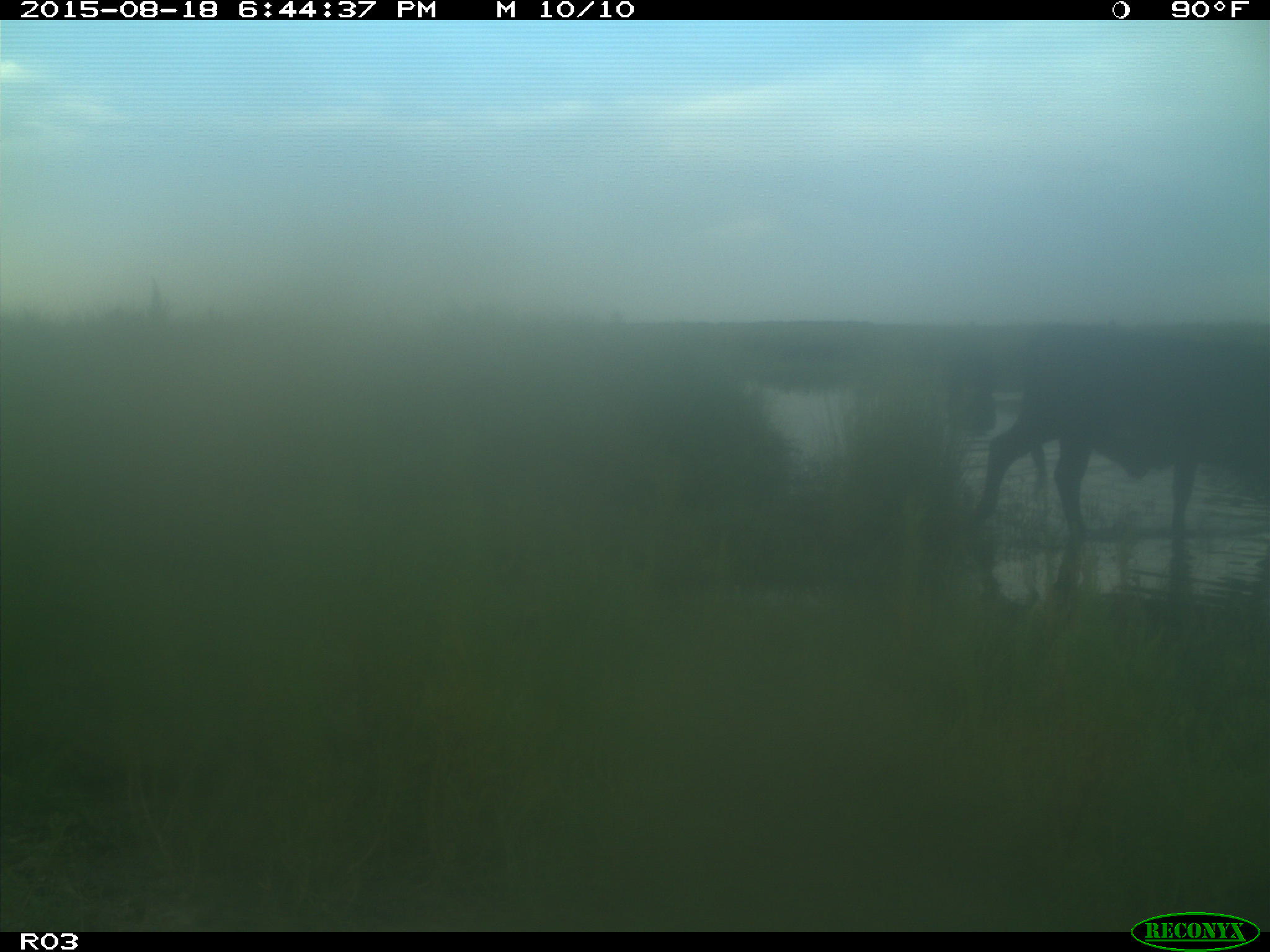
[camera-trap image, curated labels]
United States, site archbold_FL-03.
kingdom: Animalia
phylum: Chordata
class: Mammalia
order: Artiodactyla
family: Bovidae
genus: Bos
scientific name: Bos taurus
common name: domestic cow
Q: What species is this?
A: Bos taurus (domestic cow).